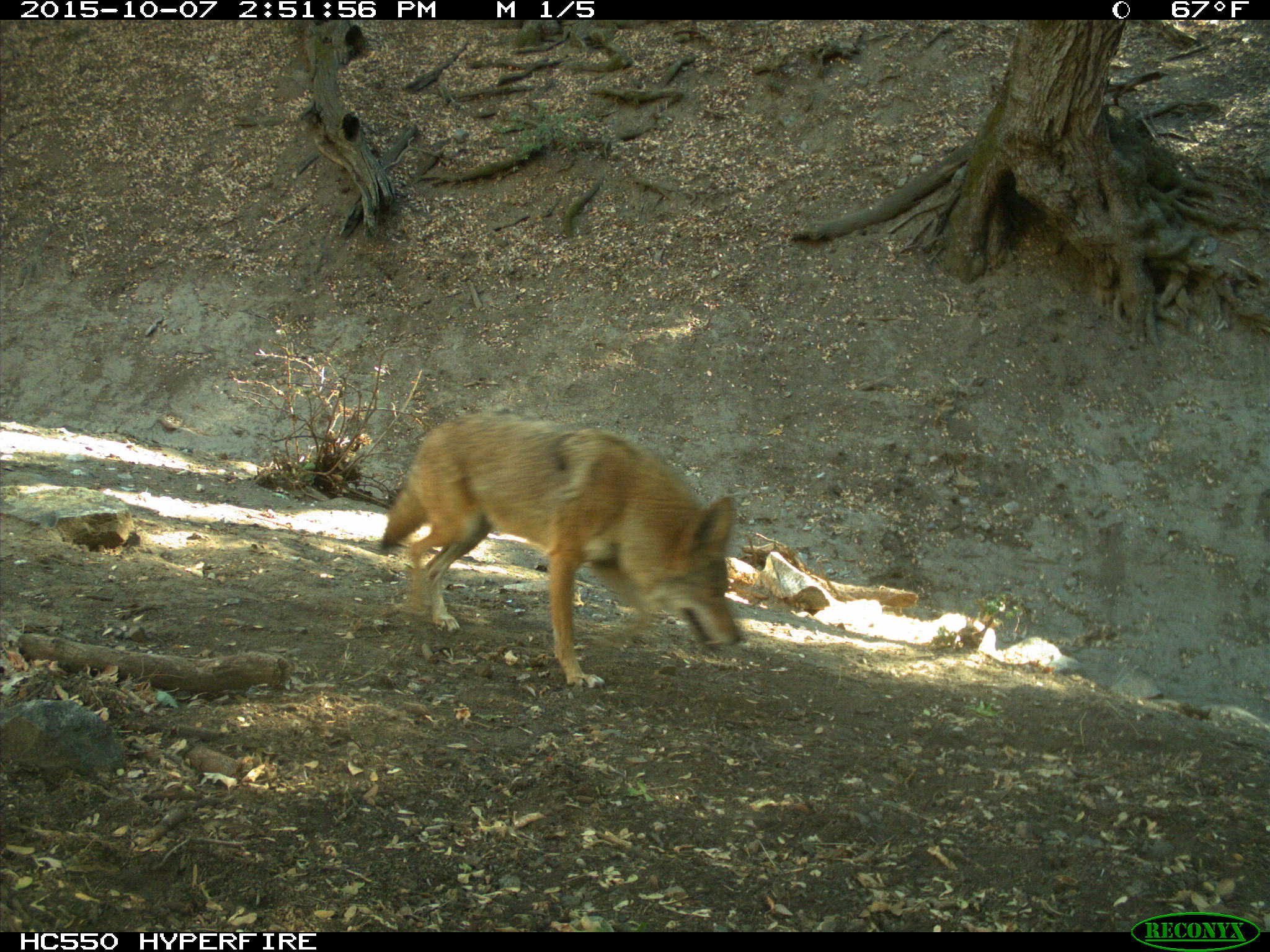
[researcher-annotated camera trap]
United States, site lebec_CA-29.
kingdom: Animalia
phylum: Chordata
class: Mammalia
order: Carnivora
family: Canidae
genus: Canis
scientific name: Canis latrans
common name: coyote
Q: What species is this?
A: Canis latrans (coyote).